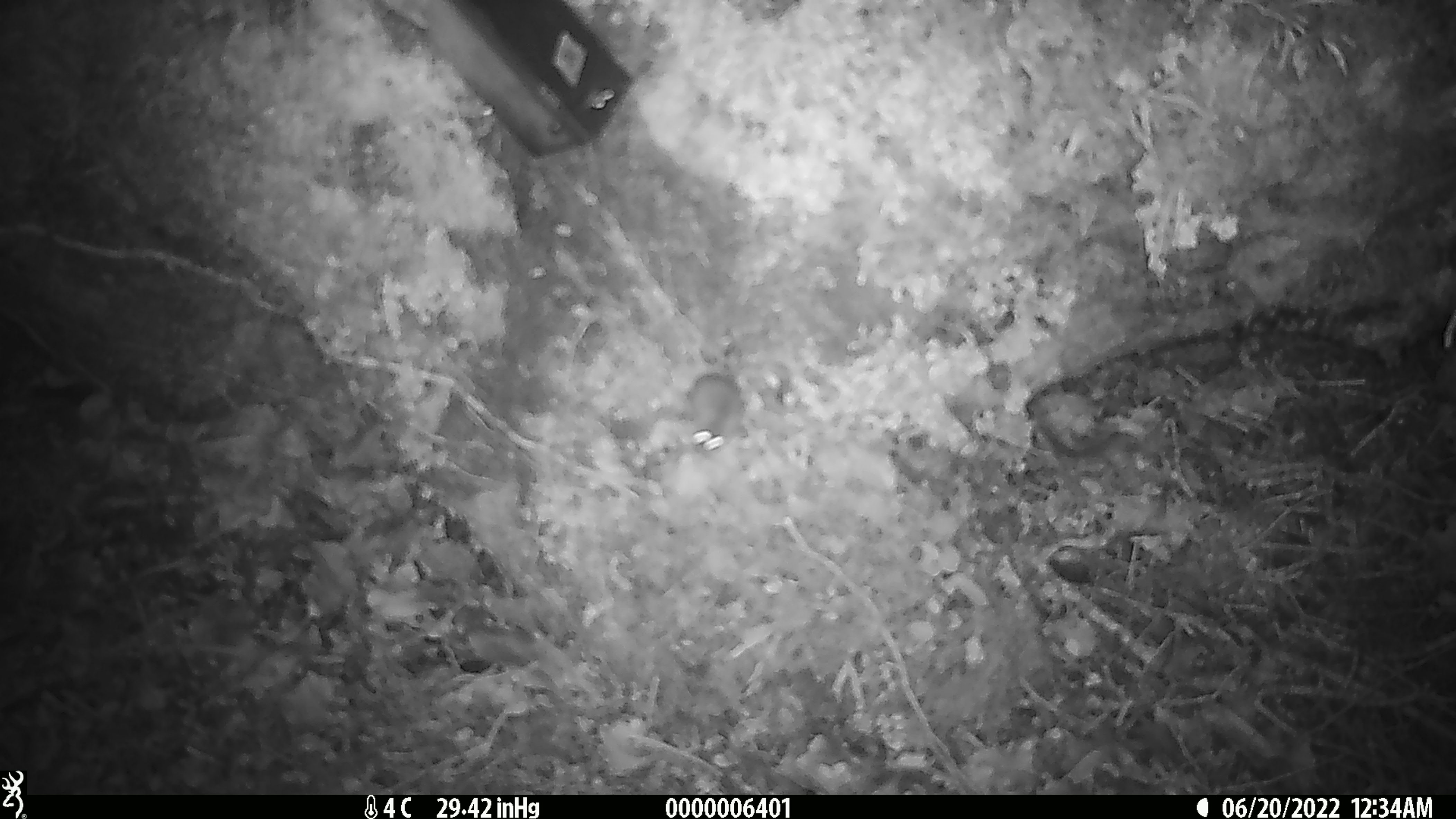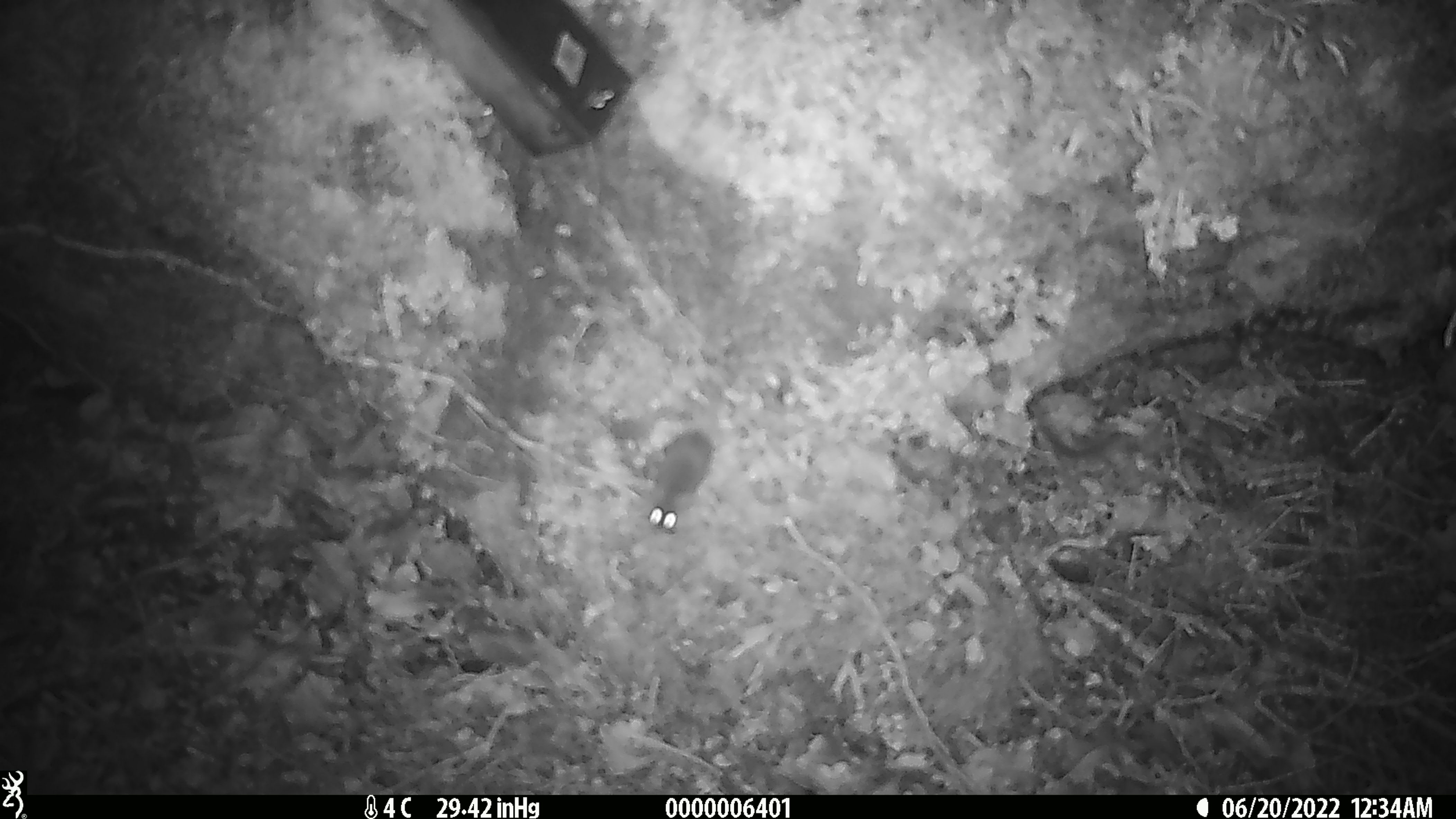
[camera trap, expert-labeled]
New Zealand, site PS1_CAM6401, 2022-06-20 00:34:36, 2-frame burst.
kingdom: Animalia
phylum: Chordata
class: Mammalia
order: Rodentia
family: Muridae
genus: Mus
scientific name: Mus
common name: mouse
Mouse (Mus).